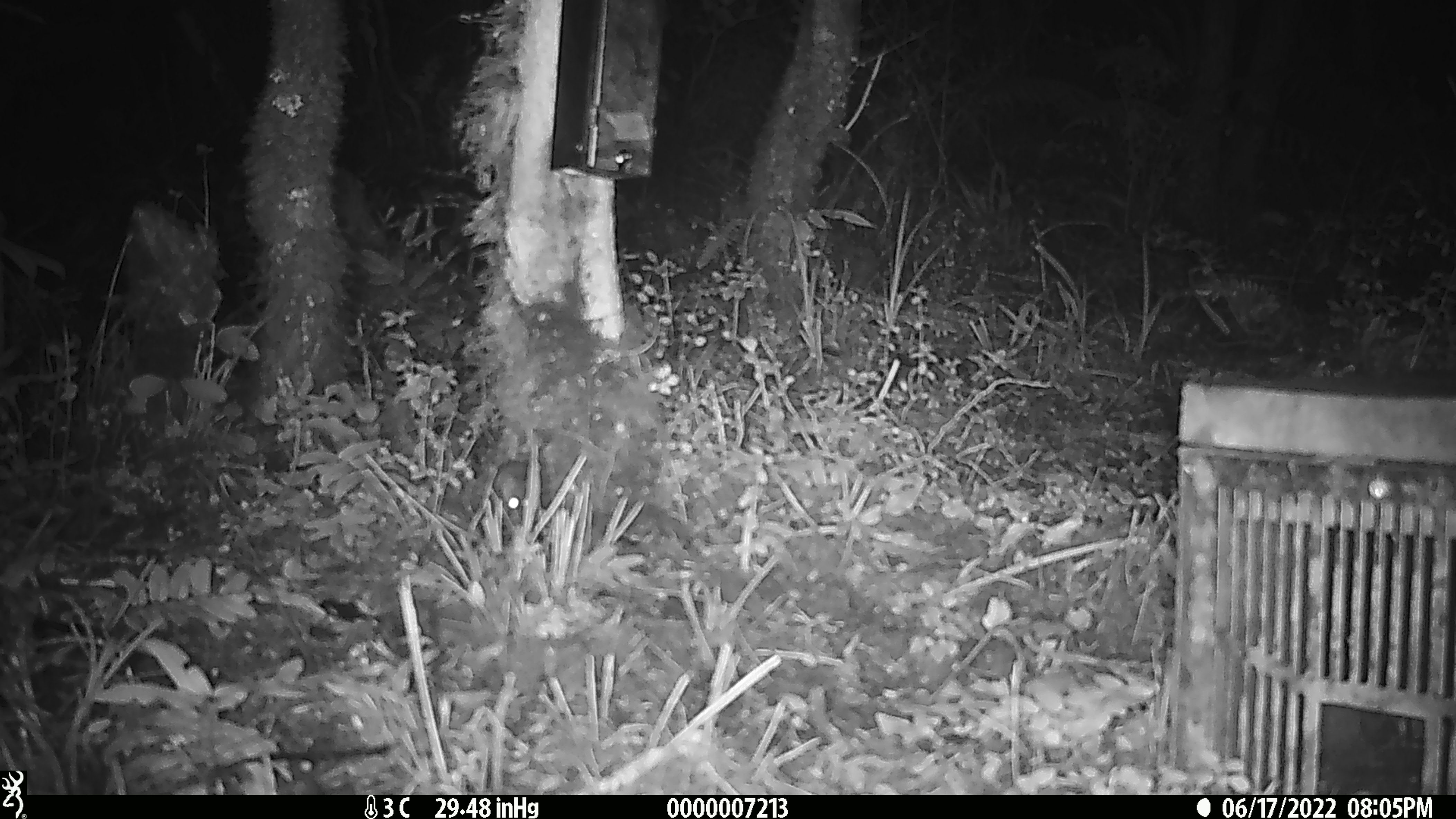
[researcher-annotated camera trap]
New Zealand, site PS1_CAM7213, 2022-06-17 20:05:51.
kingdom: Animalia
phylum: Chordata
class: Mammalia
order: Rodentia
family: Muridae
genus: Mus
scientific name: Mus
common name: mouse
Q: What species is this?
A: Mouse (Mus).